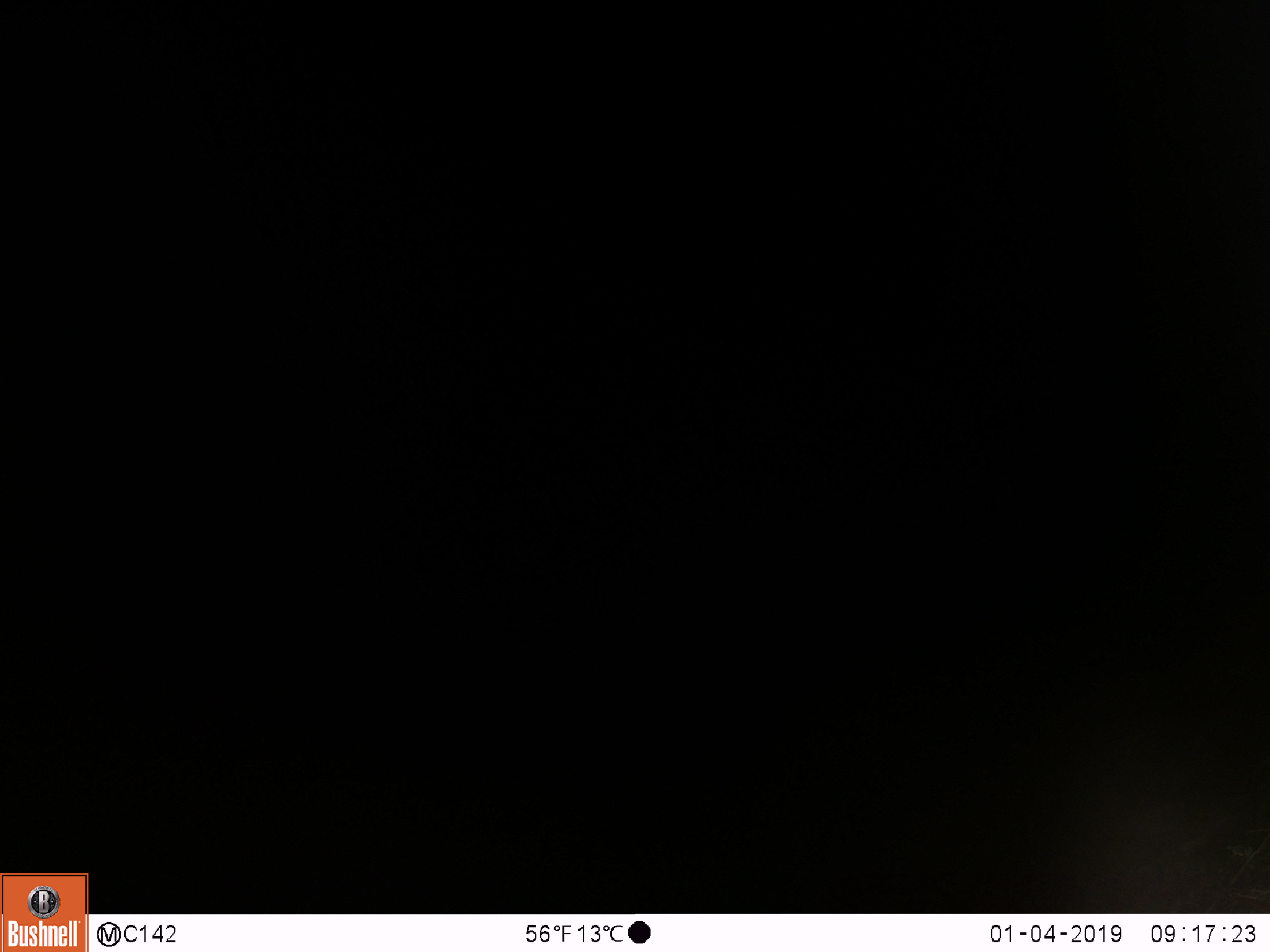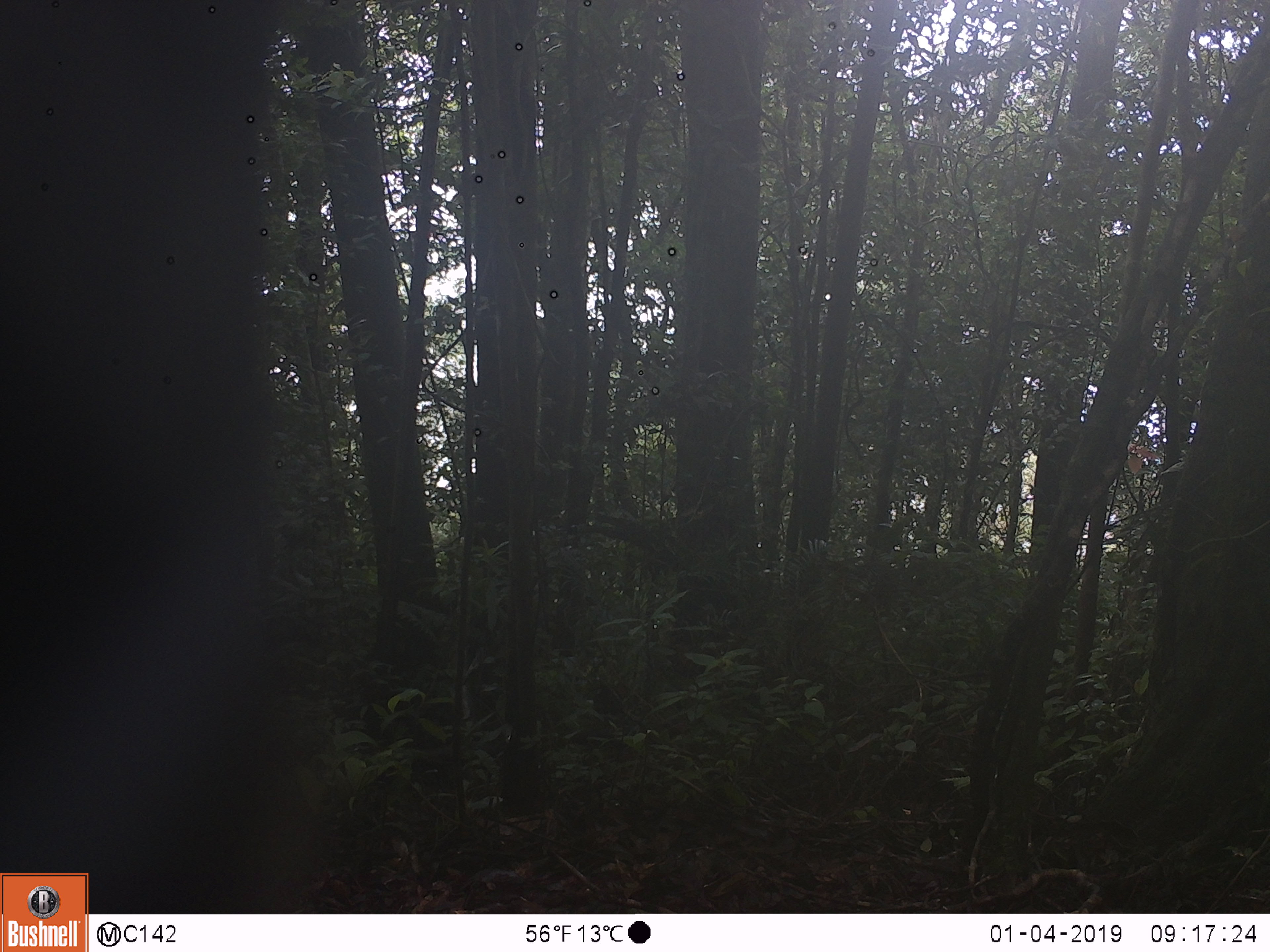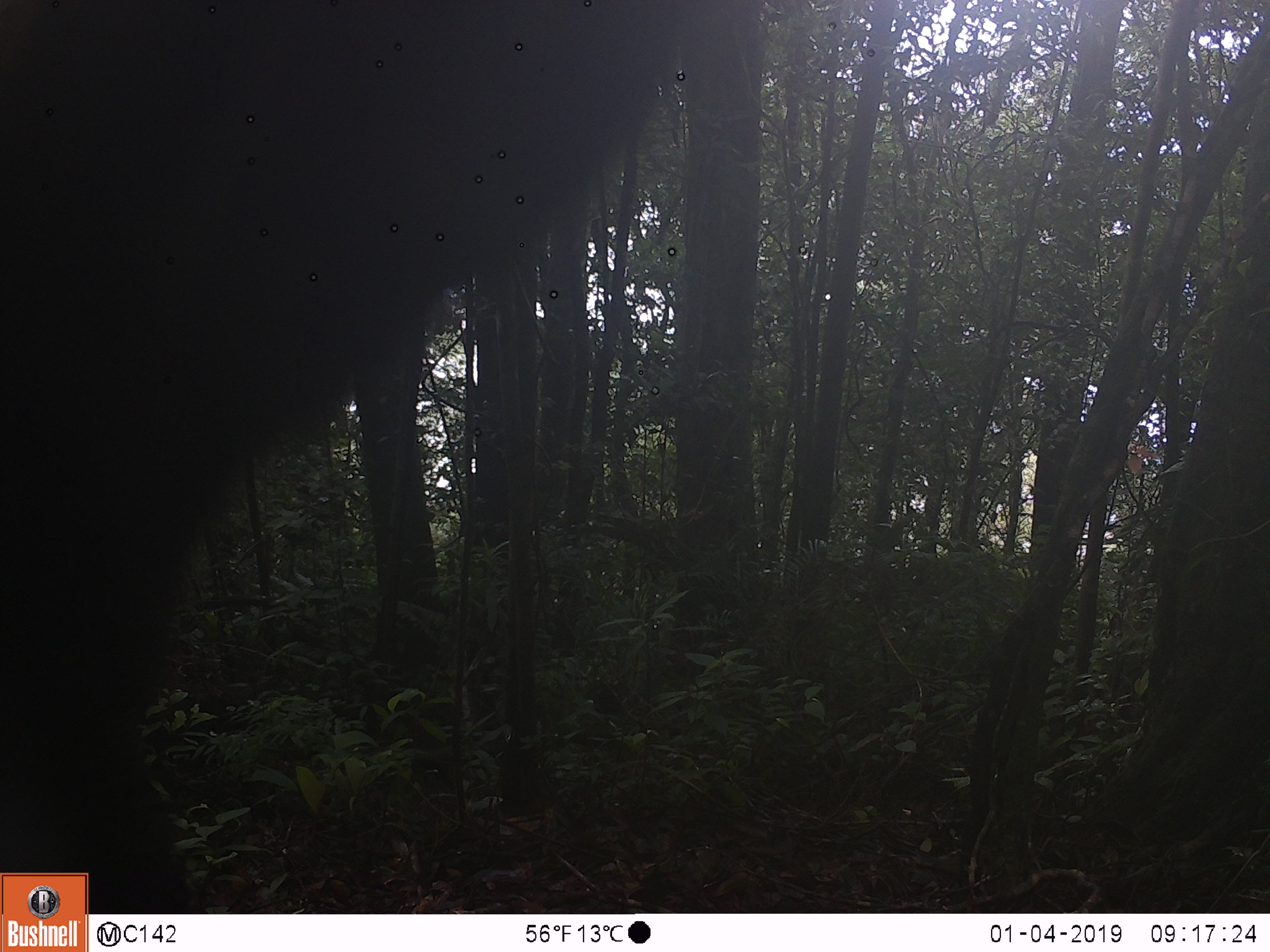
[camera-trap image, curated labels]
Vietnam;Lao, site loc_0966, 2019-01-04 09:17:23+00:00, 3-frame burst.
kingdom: Animalia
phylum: Chordata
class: Mammalia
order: Artiodactyla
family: Bovidae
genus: Capricornis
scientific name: Capricornis sumatraensis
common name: chinese serow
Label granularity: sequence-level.